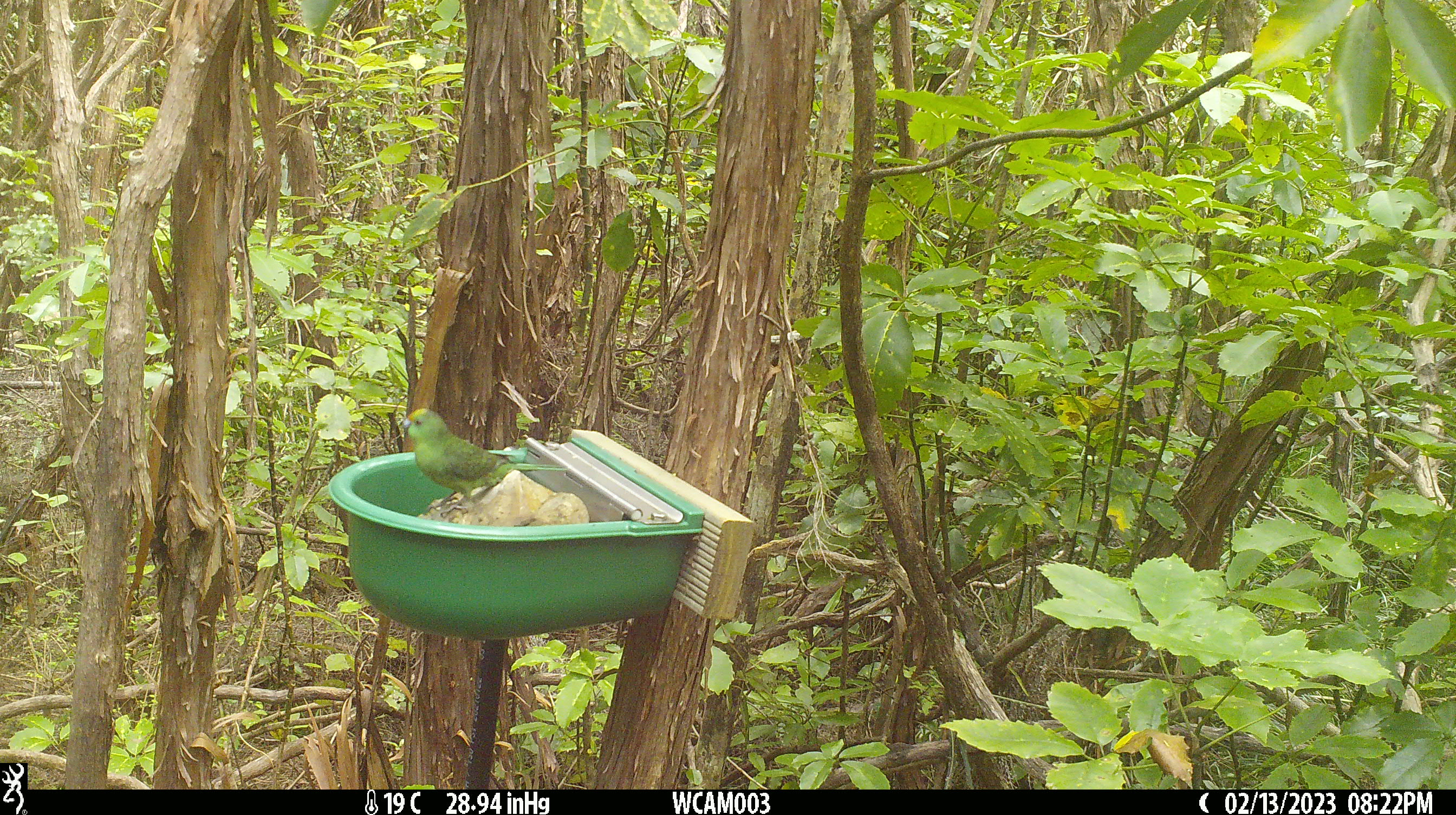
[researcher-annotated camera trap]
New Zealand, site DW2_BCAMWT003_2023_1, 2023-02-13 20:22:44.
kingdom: Animalia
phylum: Chordata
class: Aves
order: Psittaciformes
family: Psittaculidae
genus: Cyanoramphus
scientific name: Cyanoramphus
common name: parakeet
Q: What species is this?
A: Parakeet (Cyanoramphus).